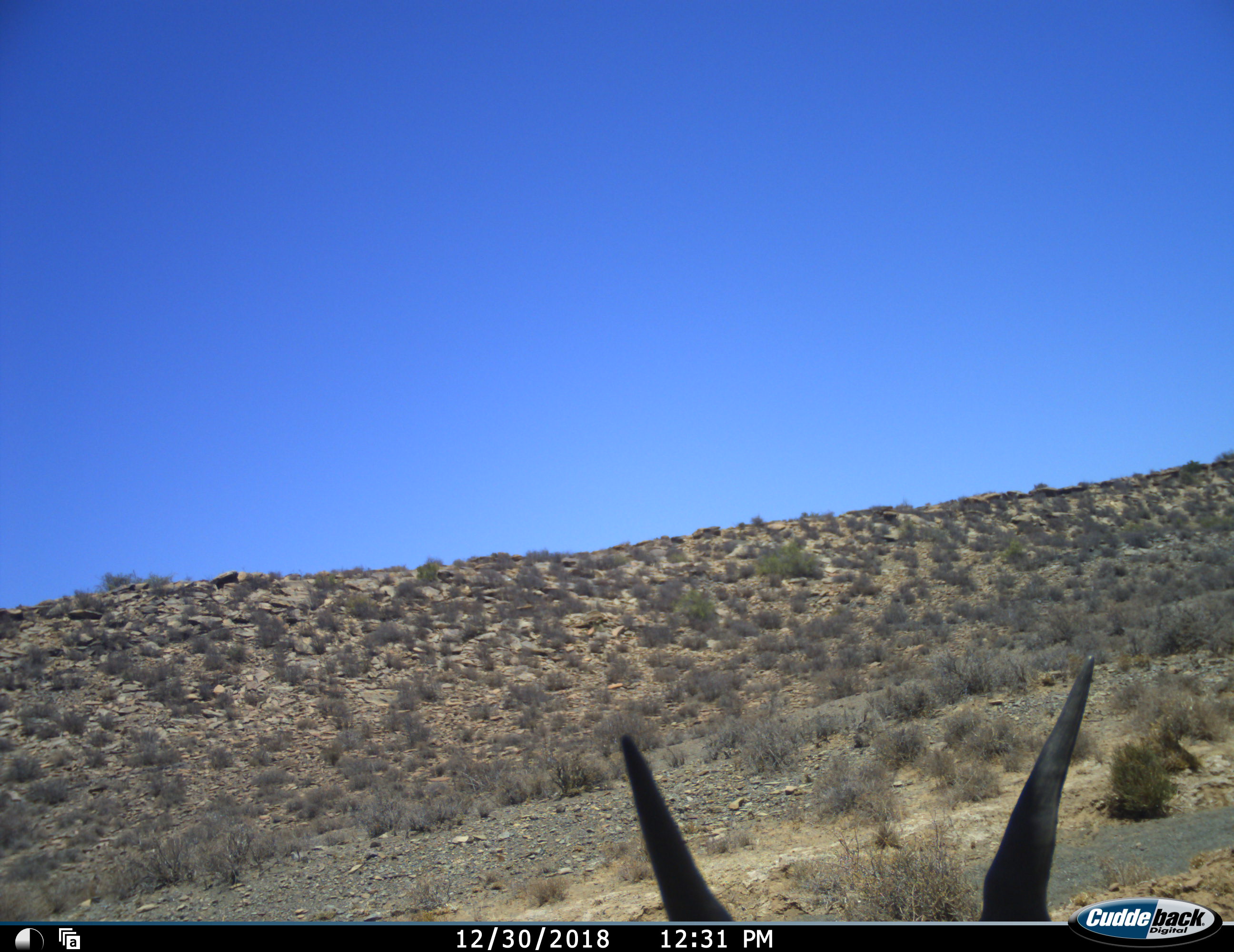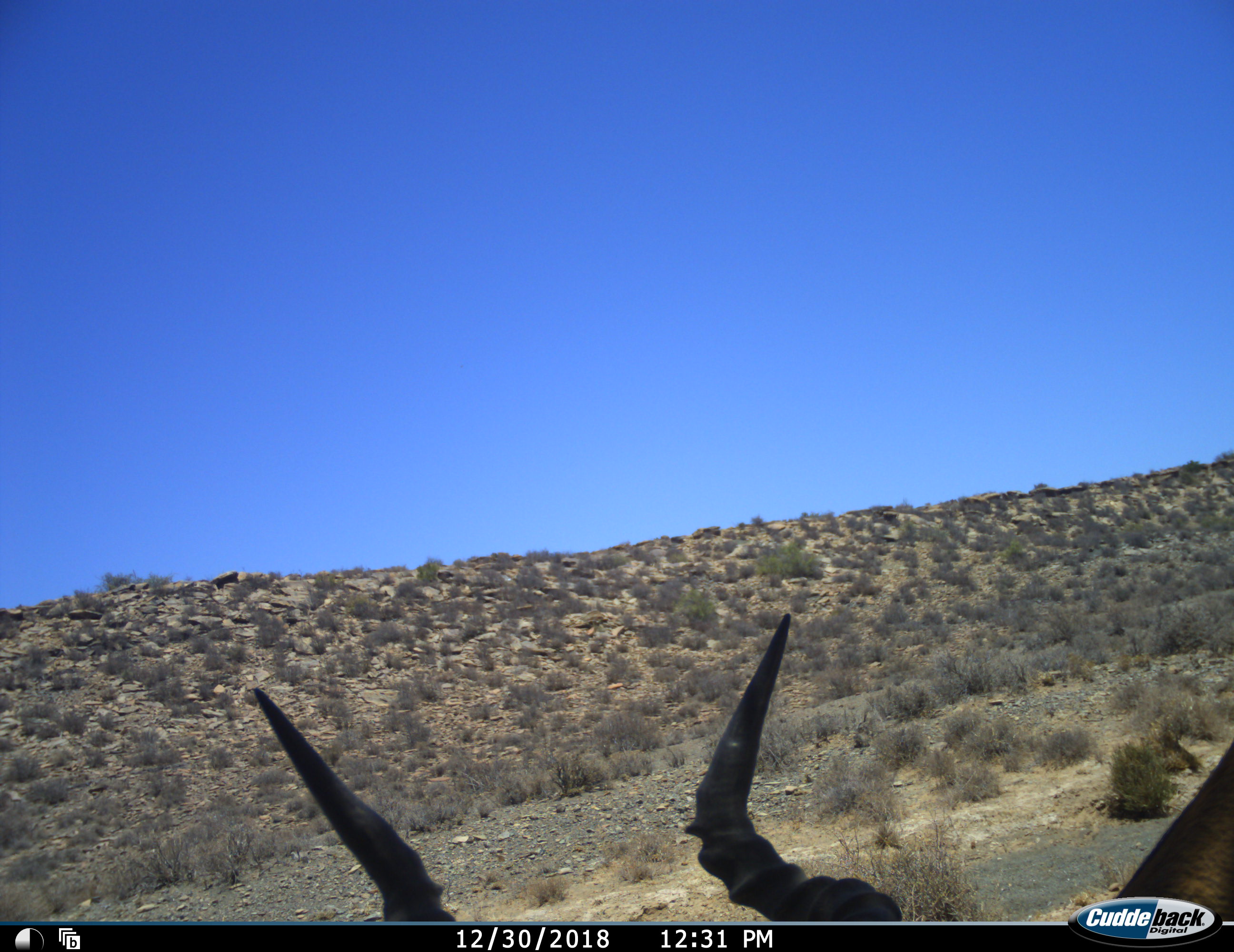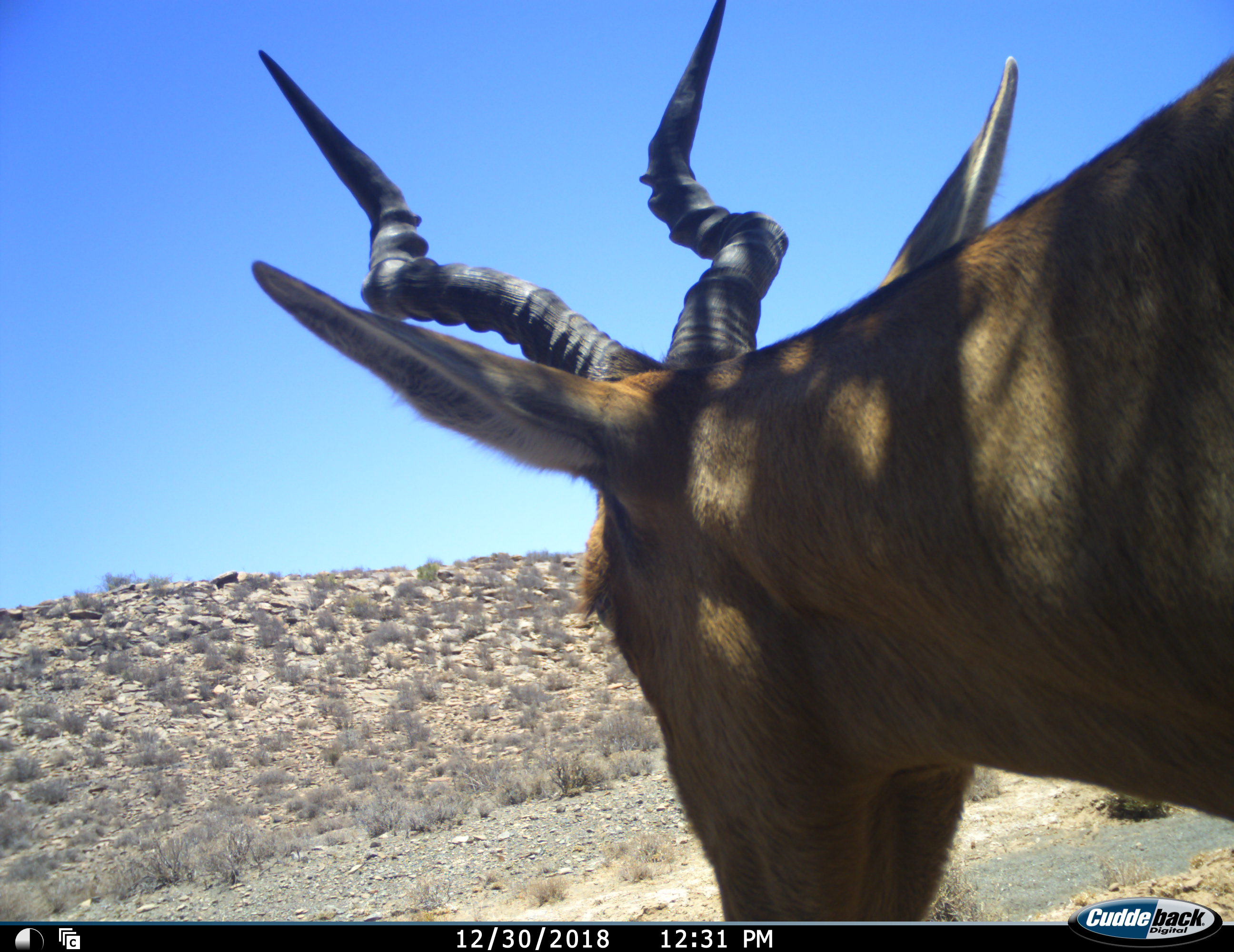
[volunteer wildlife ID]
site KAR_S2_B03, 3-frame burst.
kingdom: Animalia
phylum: Chordata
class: Mammalia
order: Artiodactyla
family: Bovidae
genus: Alcelaphus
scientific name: Alcelaphus buselaphus caama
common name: red hartebeest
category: hartebeestred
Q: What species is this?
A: Hartebeestred (red hartebeest) (Alcelaphus buselaphus caama).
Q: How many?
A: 1.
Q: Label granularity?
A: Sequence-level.